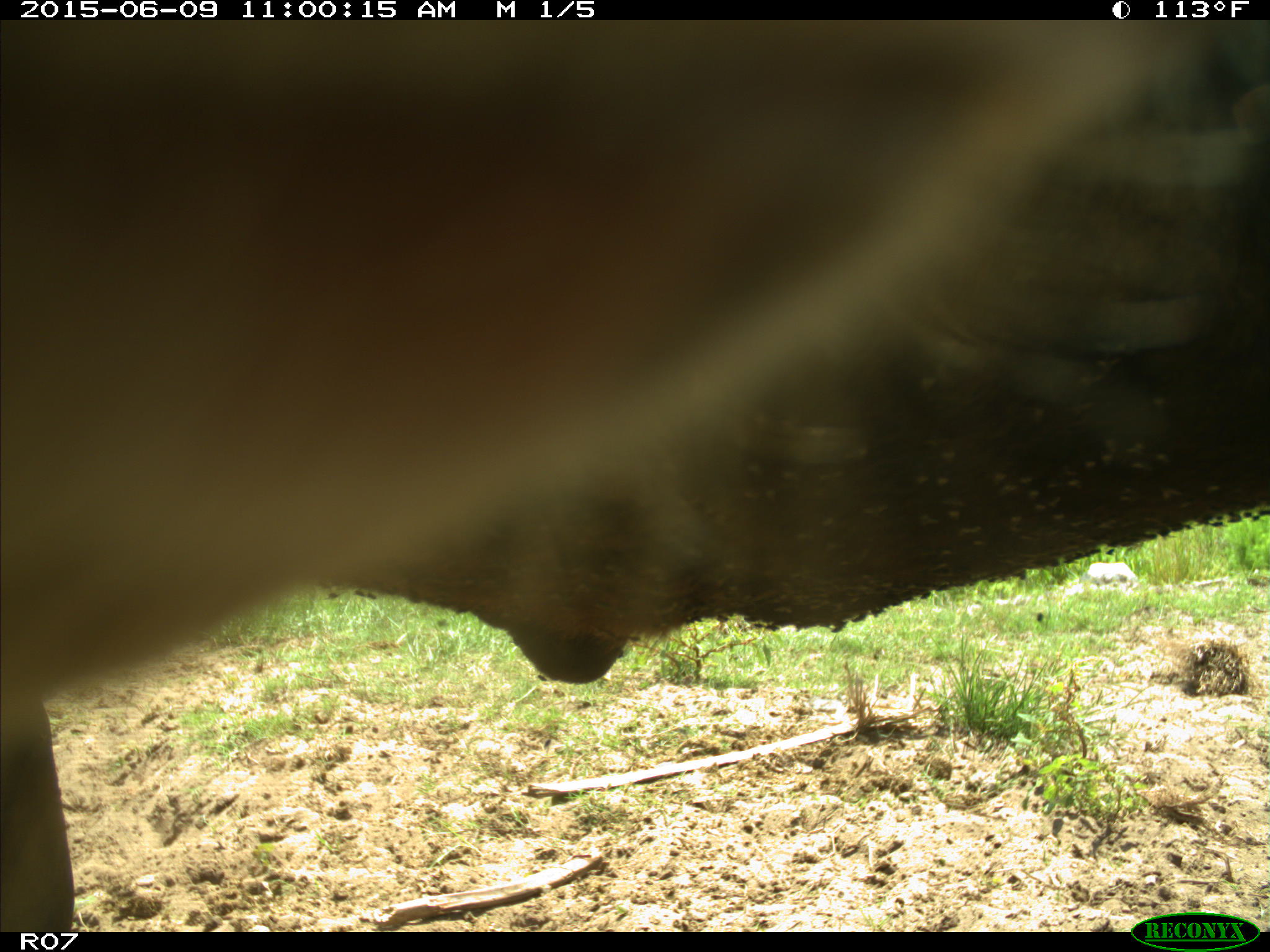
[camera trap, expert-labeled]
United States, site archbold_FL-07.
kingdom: Animalia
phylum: Chordata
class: Mammalia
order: Artiodactyla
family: Bovidae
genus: Bos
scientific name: Bos taurus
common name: domestic cow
Bos taurus (domestic cow).